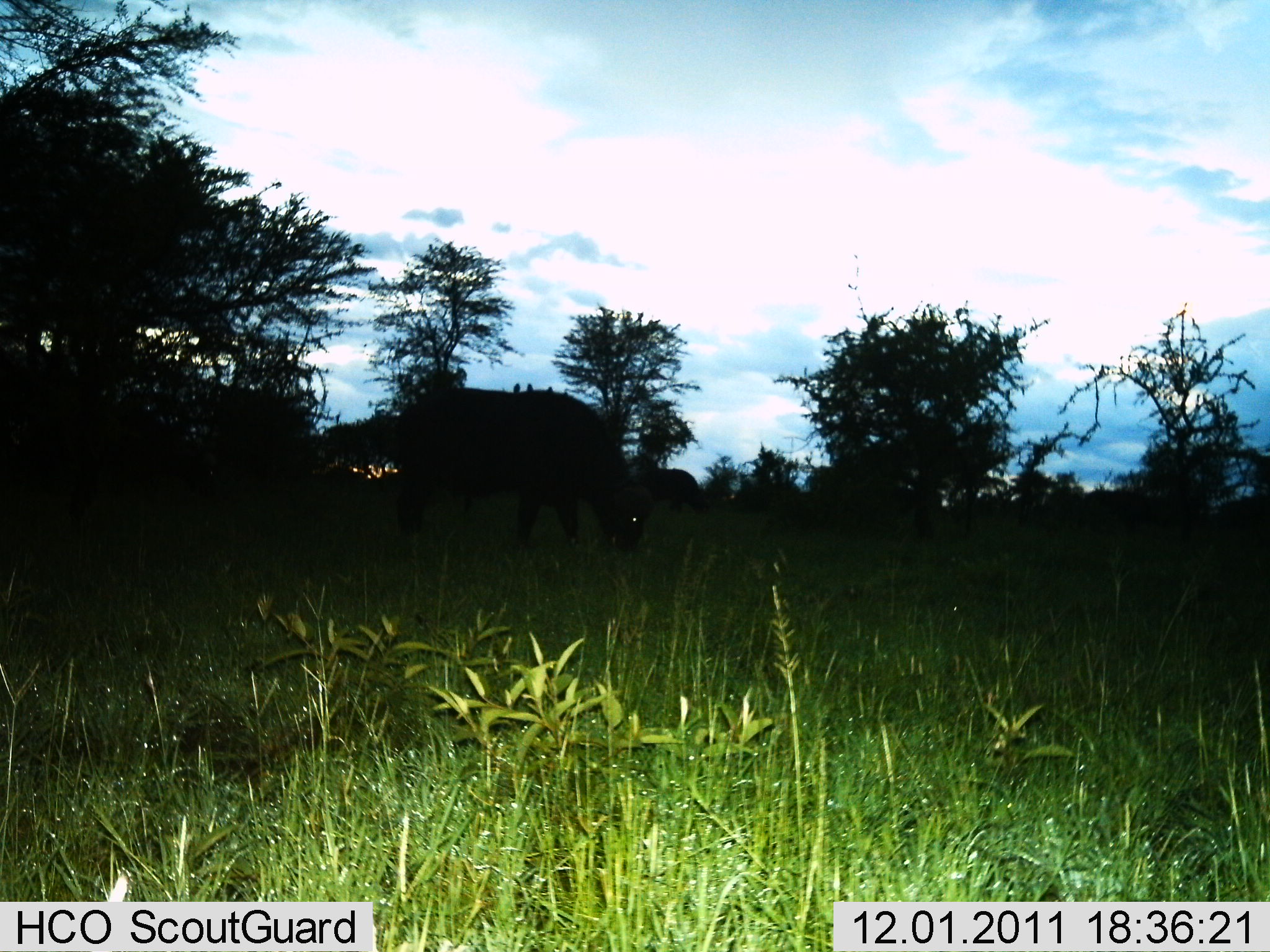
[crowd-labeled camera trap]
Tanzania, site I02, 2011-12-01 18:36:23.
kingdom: Animalia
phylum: Chordata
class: Mammalia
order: Artiodactyla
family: Bovidae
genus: Syncerus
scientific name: Syncerus caffer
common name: cape buffalo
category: buffalo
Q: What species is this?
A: Buffalo (cape buffalo) (Syncerus caffer).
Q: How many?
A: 1.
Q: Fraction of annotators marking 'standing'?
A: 22%.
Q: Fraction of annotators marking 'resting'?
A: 0%.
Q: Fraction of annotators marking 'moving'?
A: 0%.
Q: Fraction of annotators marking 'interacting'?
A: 0%.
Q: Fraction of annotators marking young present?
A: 0%.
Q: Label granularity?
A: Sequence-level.